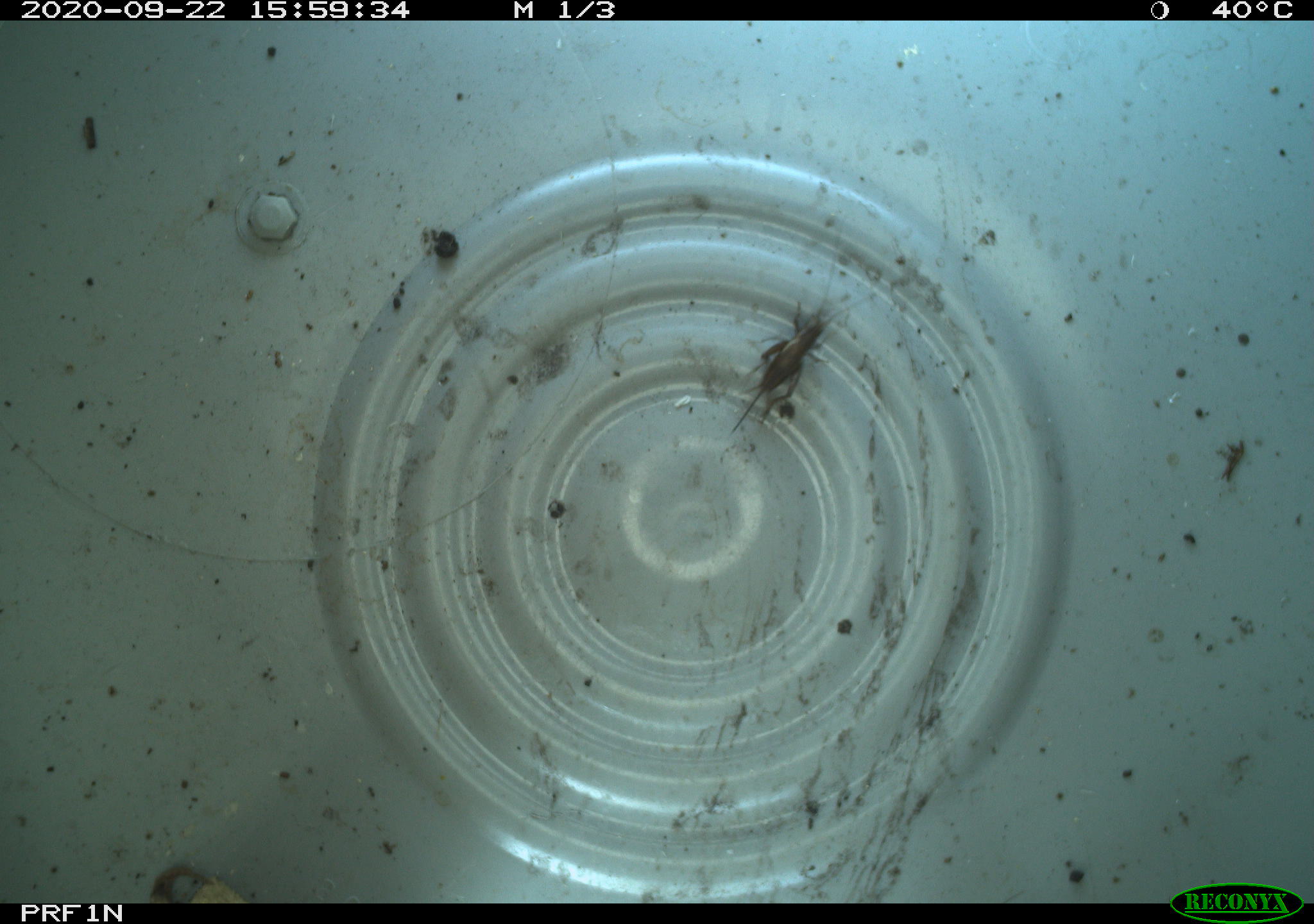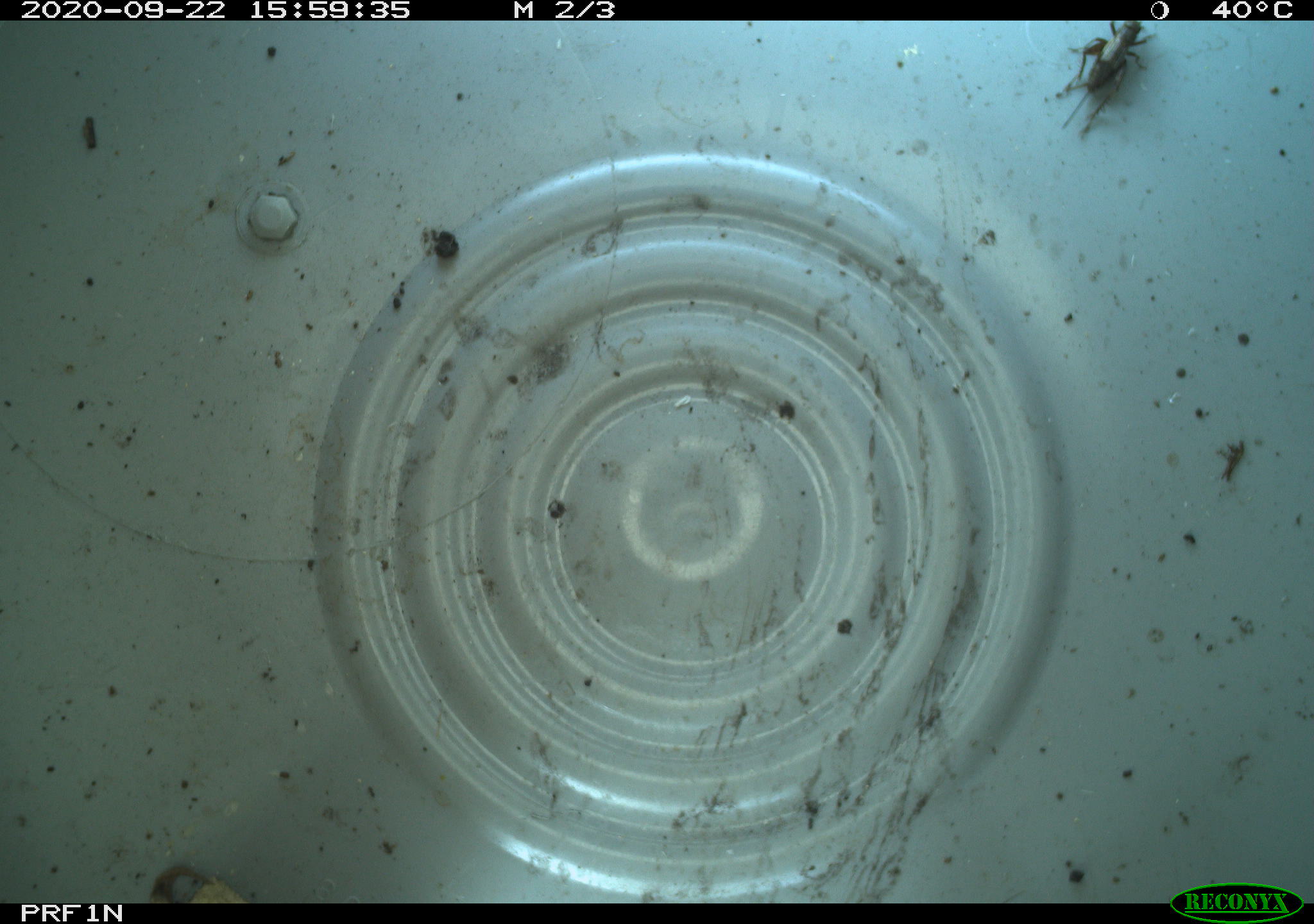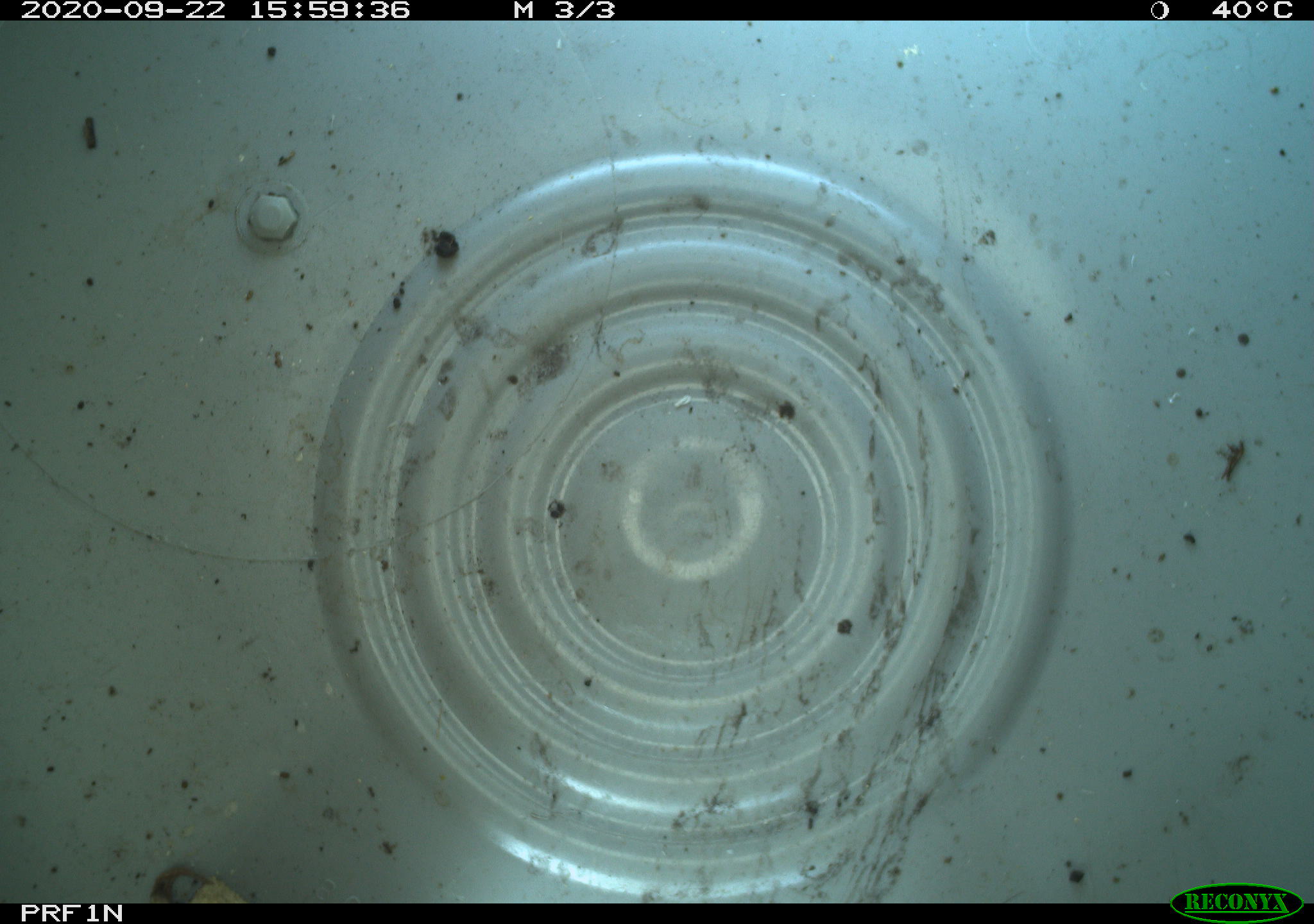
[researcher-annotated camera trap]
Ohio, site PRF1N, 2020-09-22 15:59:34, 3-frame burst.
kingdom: Animalia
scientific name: Animalia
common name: animal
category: invertebrate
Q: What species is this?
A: Invertebrate (animal) (Animalia).